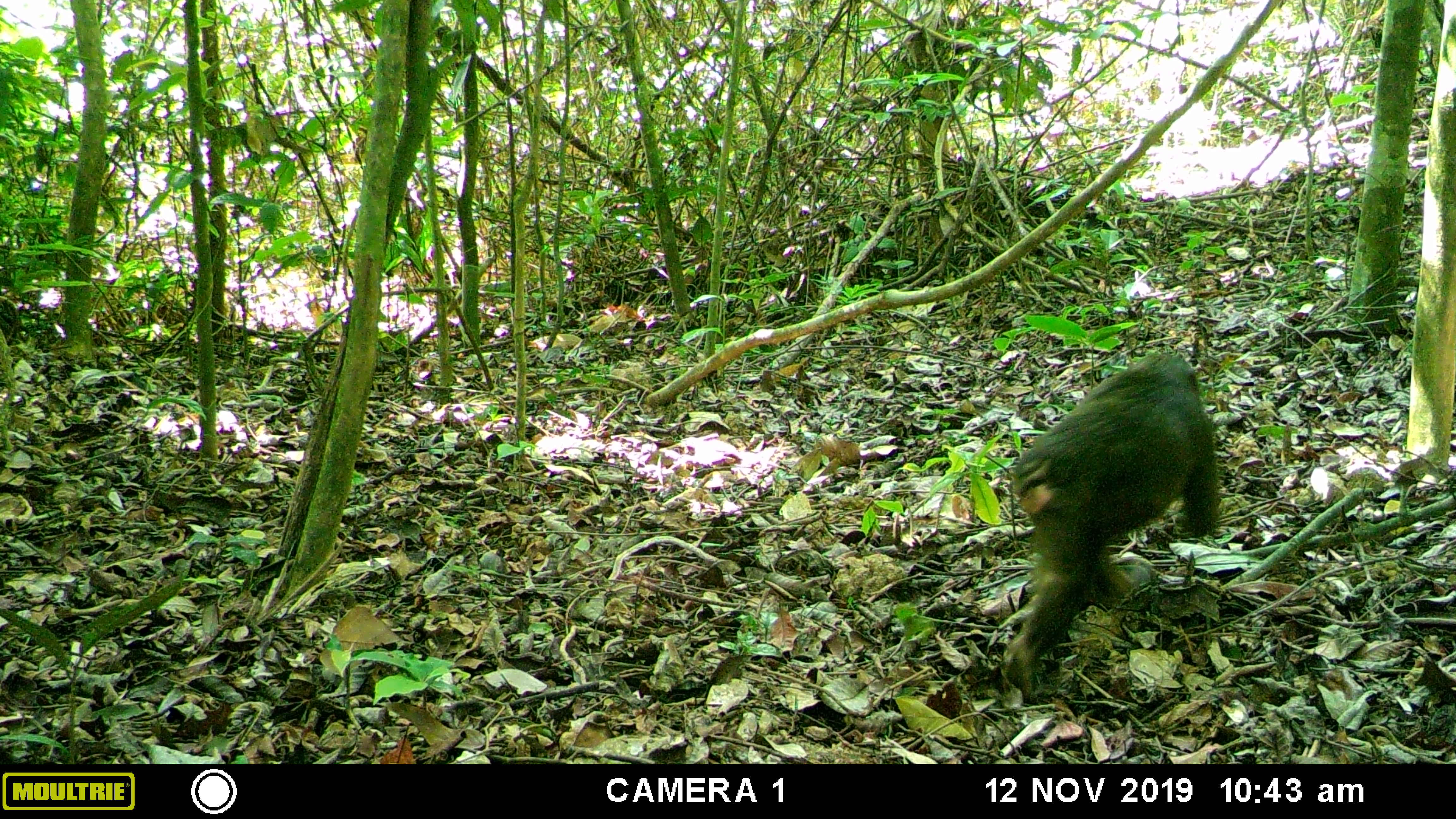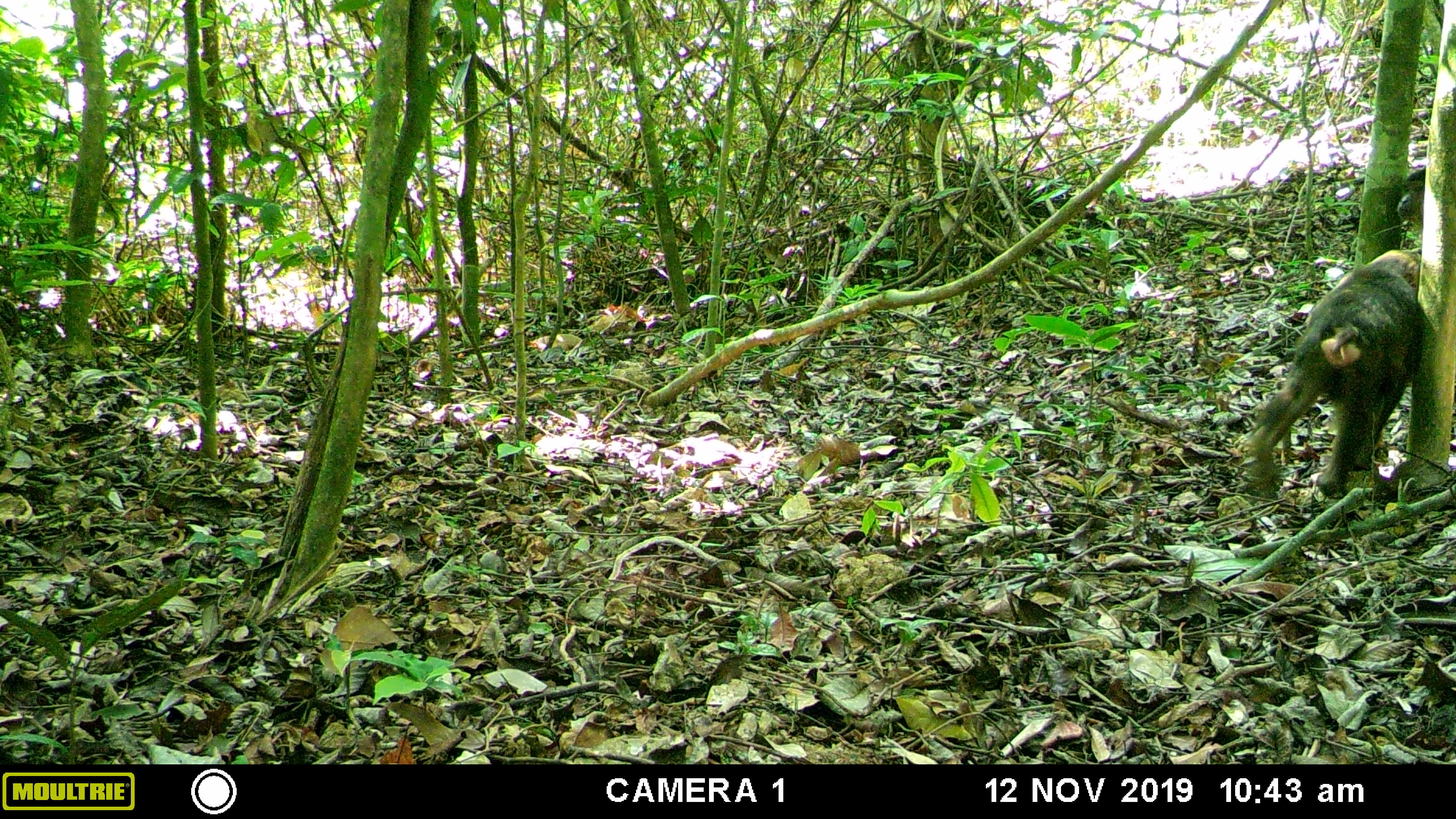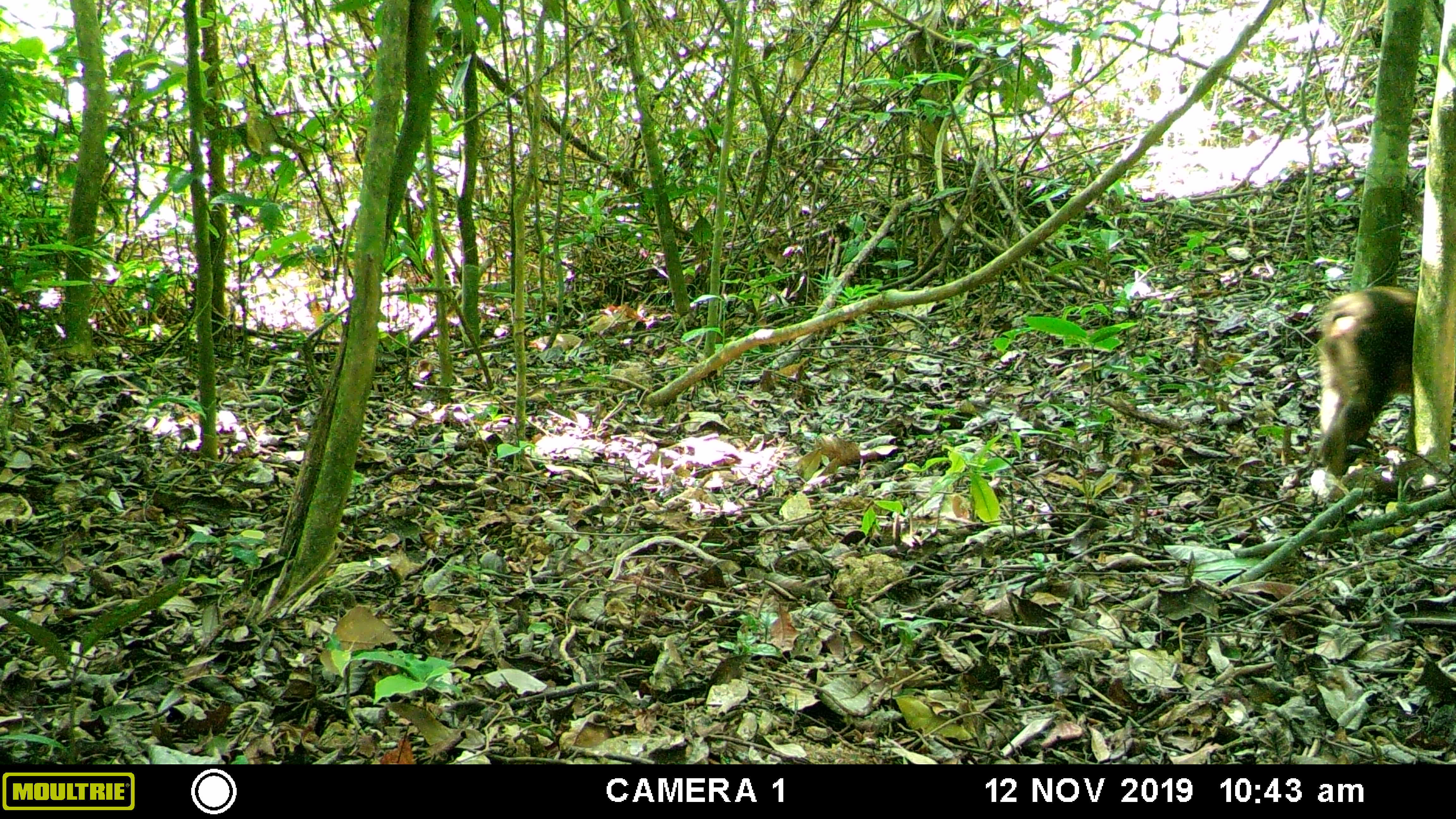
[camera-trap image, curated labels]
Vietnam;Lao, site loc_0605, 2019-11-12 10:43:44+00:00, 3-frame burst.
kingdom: Animalia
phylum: Chordata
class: Mammalia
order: Primates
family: Cercopithecidae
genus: Macaca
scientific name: Macaca arctoides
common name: stump-tailed macaque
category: stump tailed macaque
Stump tailed macaque (stump-tailed macaque) (Macaca arctoides). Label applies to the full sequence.